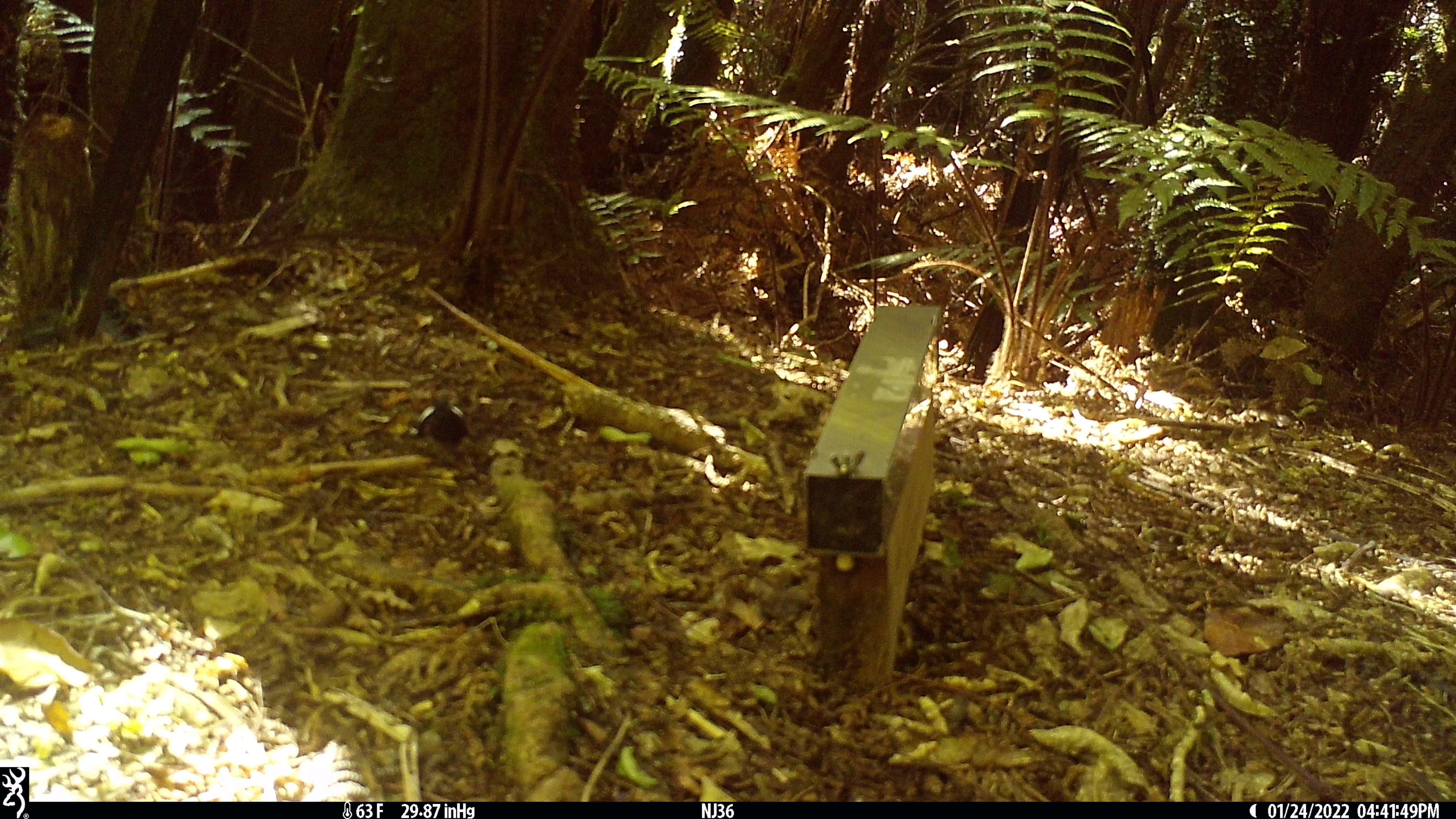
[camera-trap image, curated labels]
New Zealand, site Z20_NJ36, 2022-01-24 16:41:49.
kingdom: Animalia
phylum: Chordata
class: Aves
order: Passeriformes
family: Petroicidae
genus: Petroica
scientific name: Petroica macrocephala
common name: tomtit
Tomtit (Petroica macrocephala).